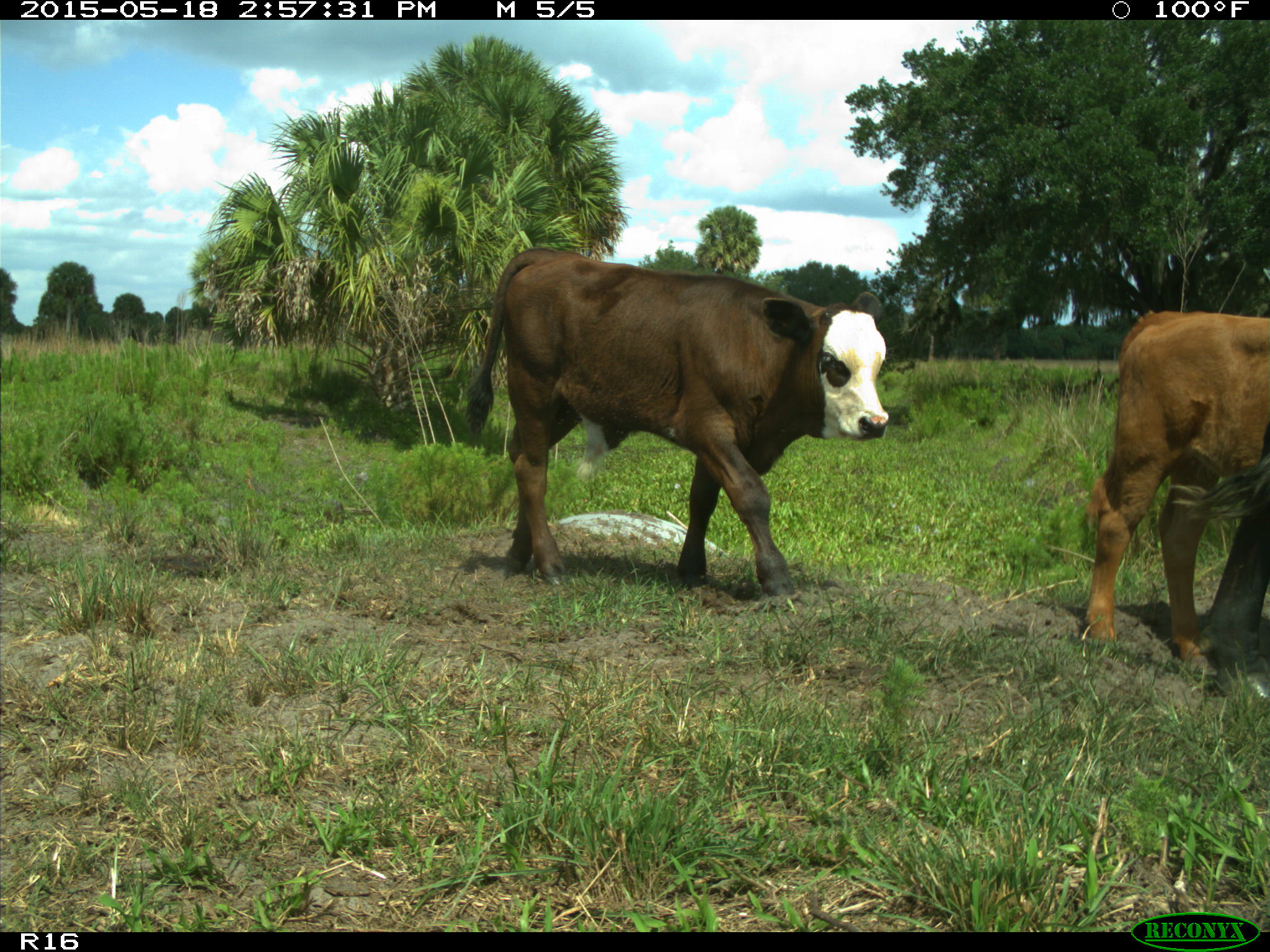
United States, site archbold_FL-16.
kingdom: Animalia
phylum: Chordata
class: Mammalia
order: Artiodactyla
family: Bovidae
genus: Bos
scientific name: Bos taurus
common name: domestic cow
Bos taurus (domestic cow).